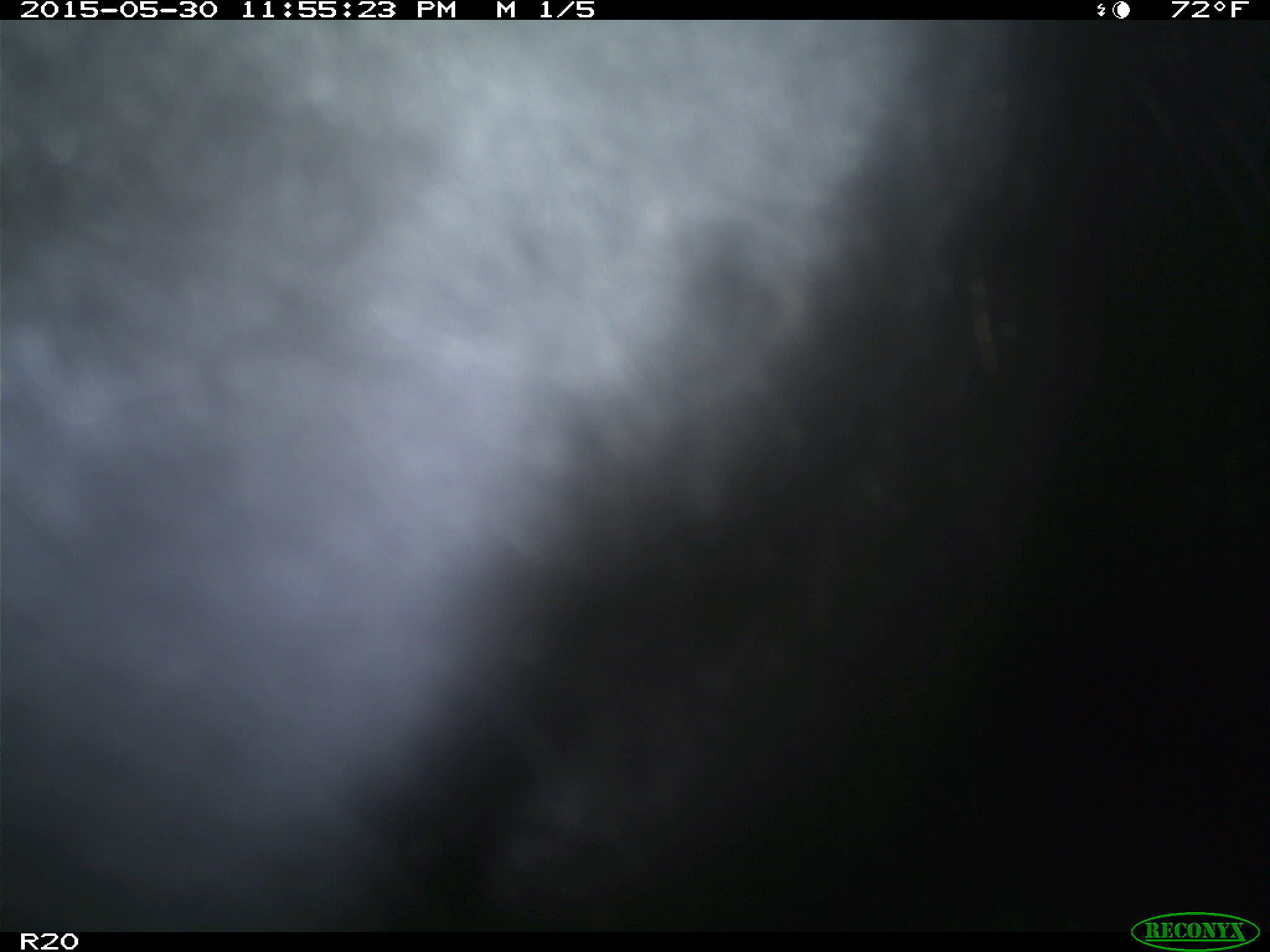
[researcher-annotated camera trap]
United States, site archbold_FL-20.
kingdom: Animalia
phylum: Chordata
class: Mammalia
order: Artiodactyla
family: Bovidae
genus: Bos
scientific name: Bos taurus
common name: domestic cow